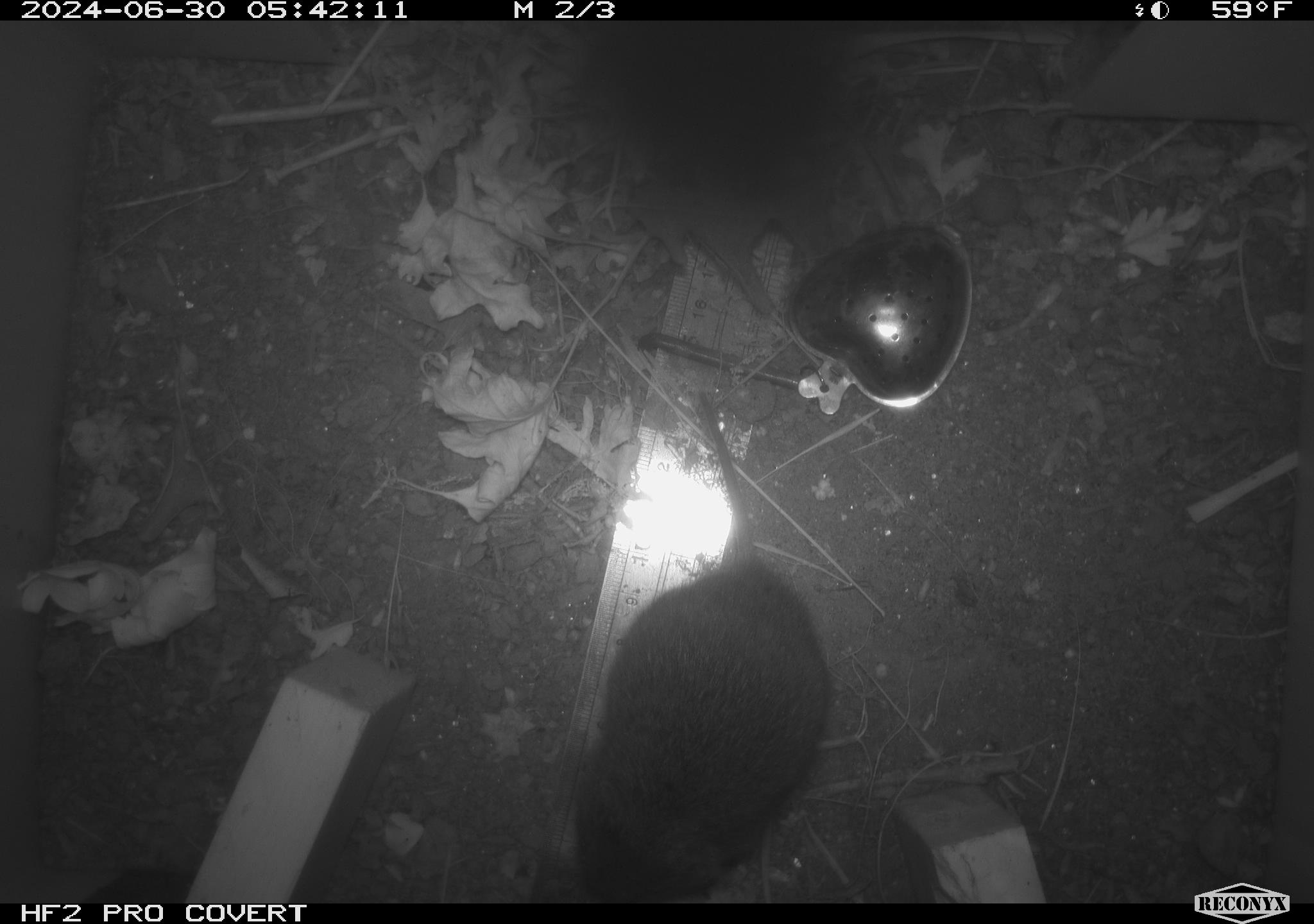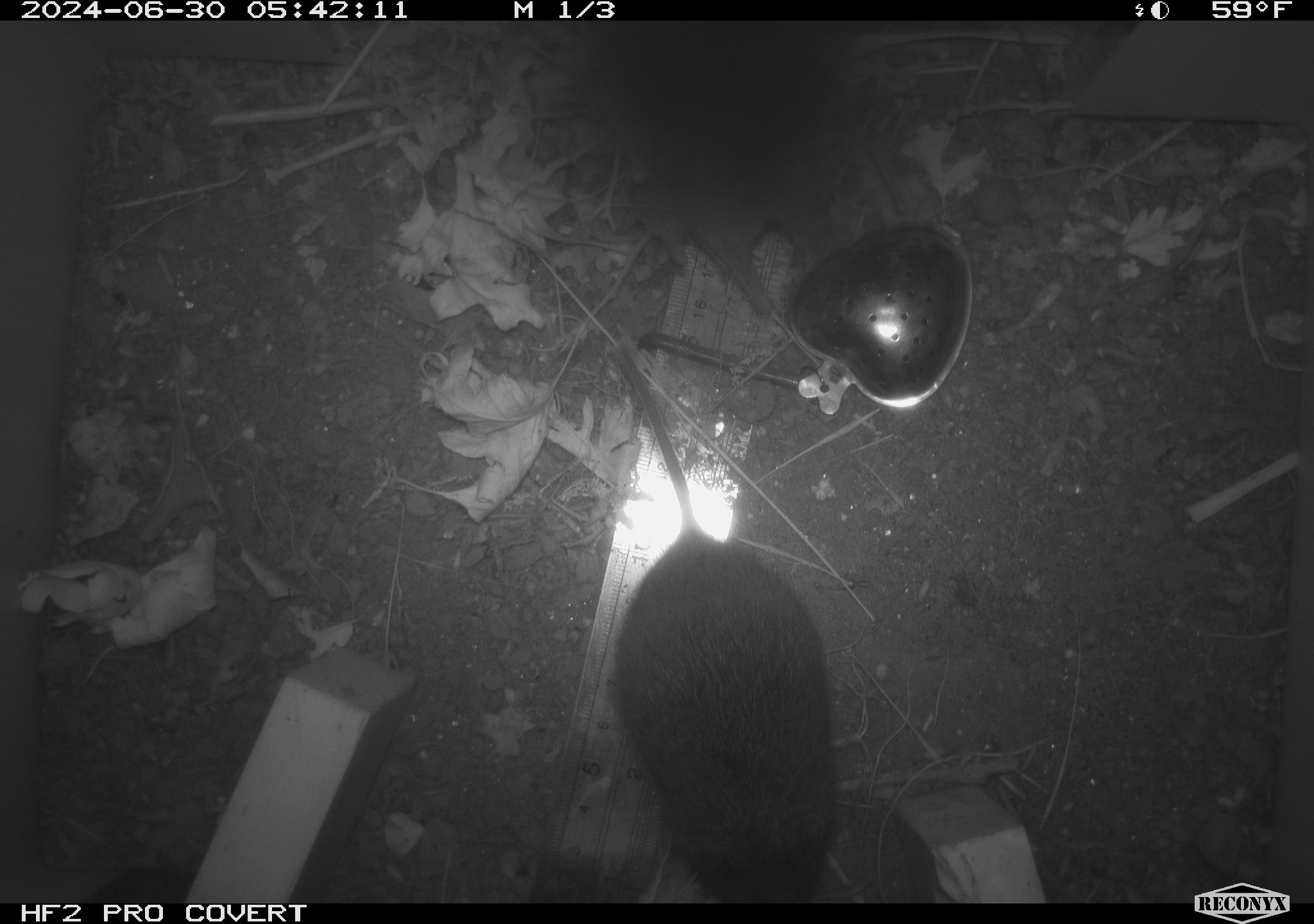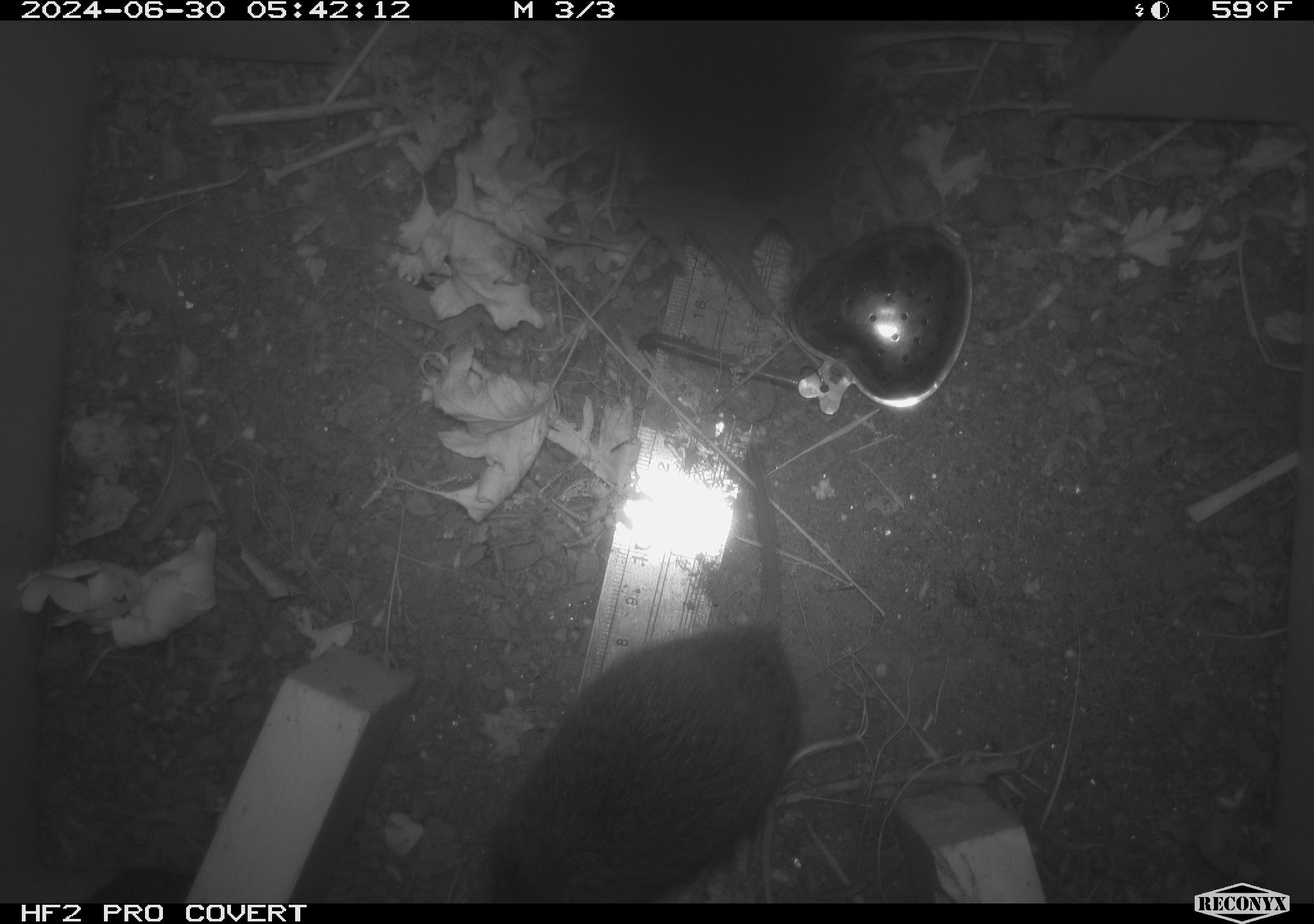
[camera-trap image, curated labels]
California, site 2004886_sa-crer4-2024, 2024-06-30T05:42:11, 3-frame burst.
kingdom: Animalia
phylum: Chordata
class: Mammalia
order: Rodentia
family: Cricetidae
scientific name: Arvicolinae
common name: voles, lemmings, and muskrats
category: arvicolinae subfamily